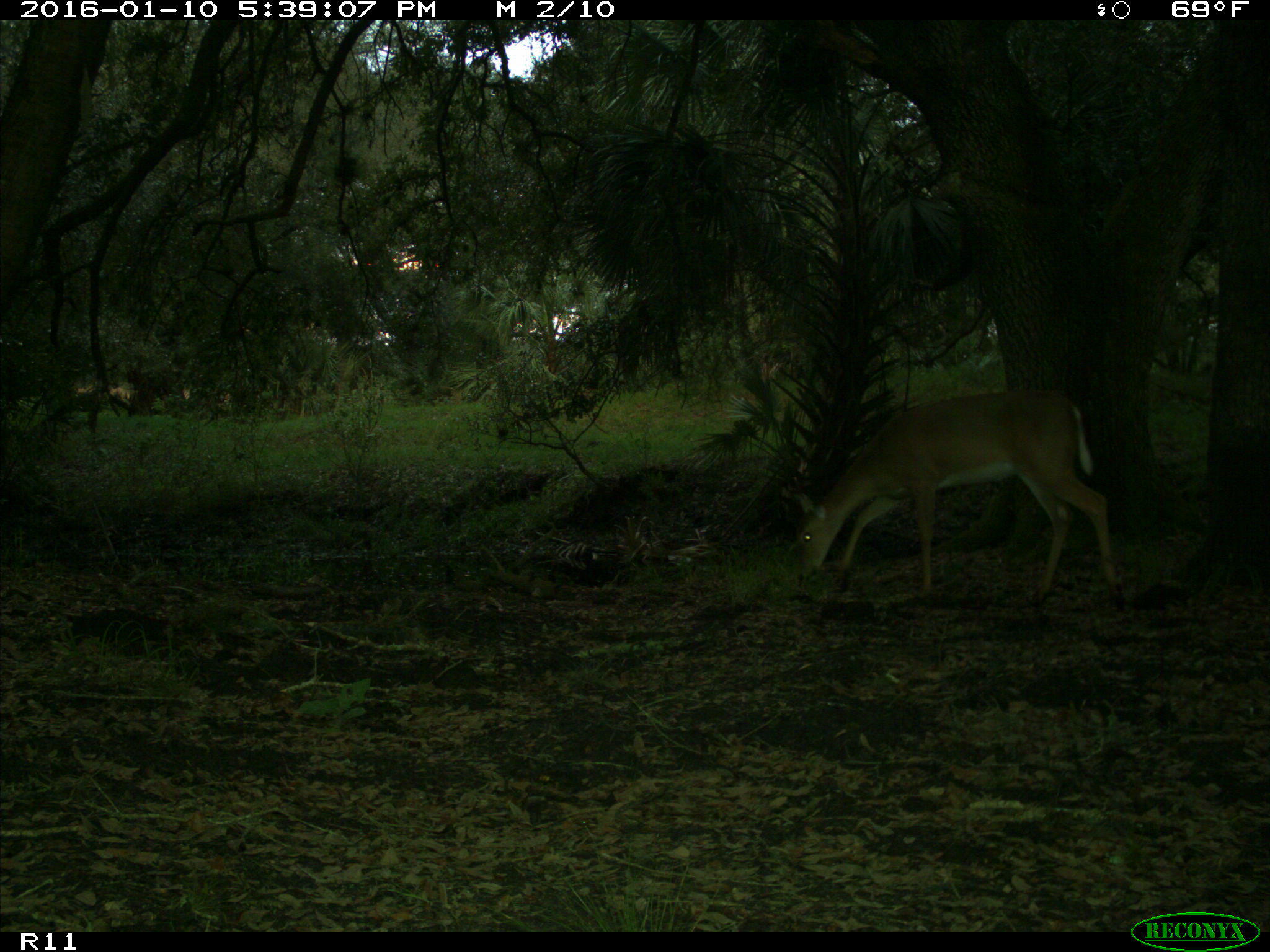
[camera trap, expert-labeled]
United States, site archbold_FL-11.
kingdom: Animalia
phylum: Chordata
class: Mammalia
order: Artiodactyla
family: Cervidae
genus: Odocoileus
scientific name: Odocoileus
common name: deer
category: unidentified deer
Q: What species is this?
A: Unidentified deer (deer) (Odocoileus).